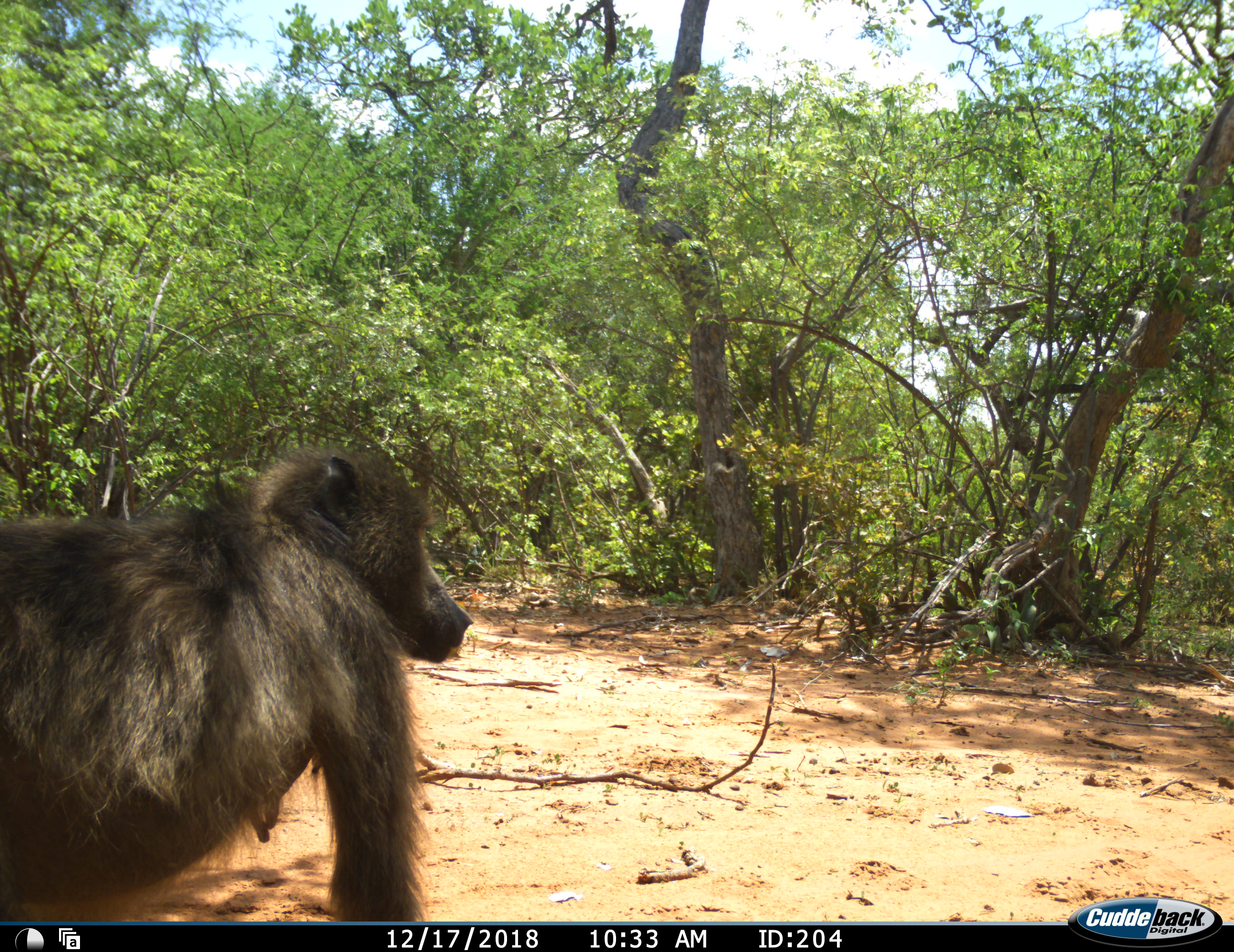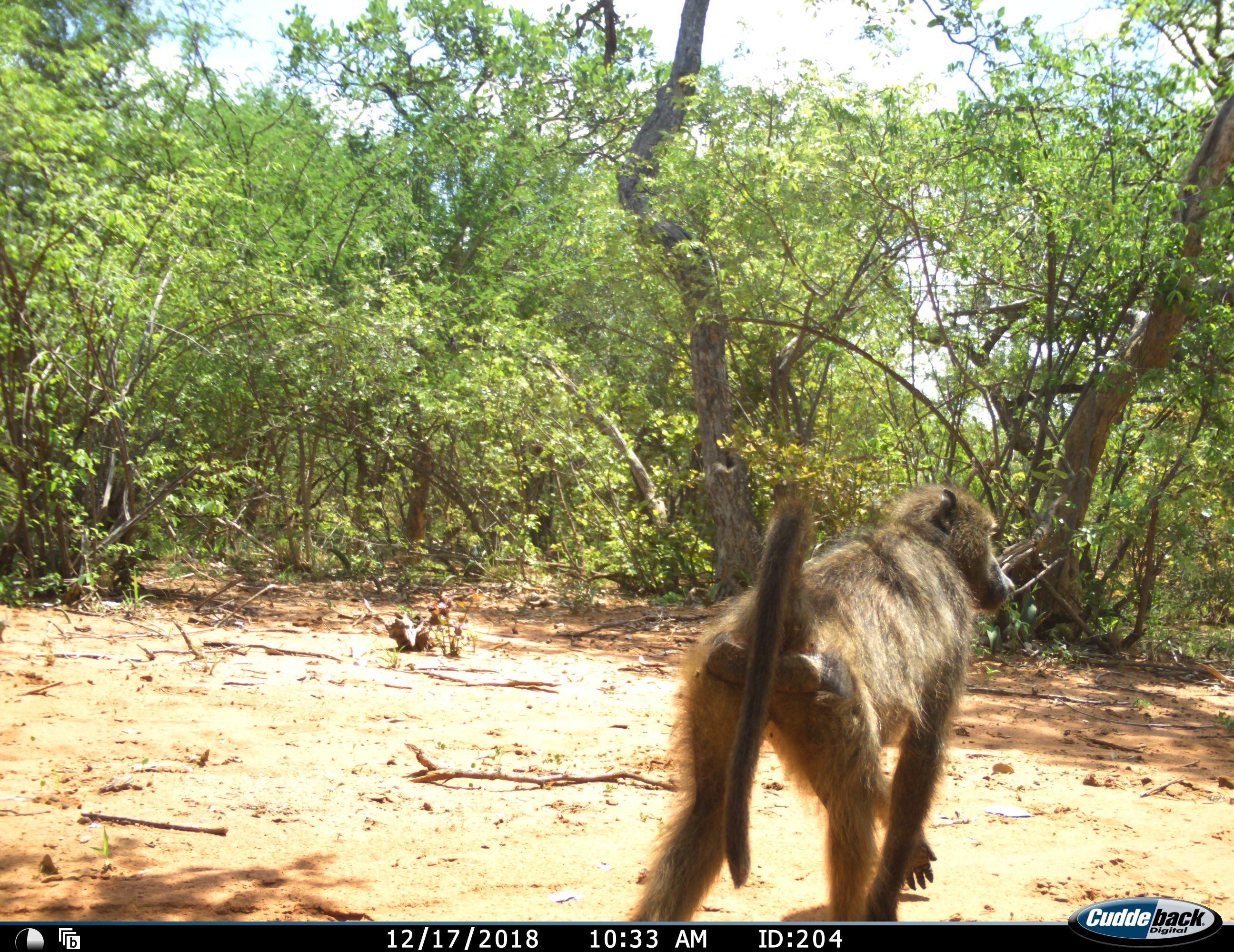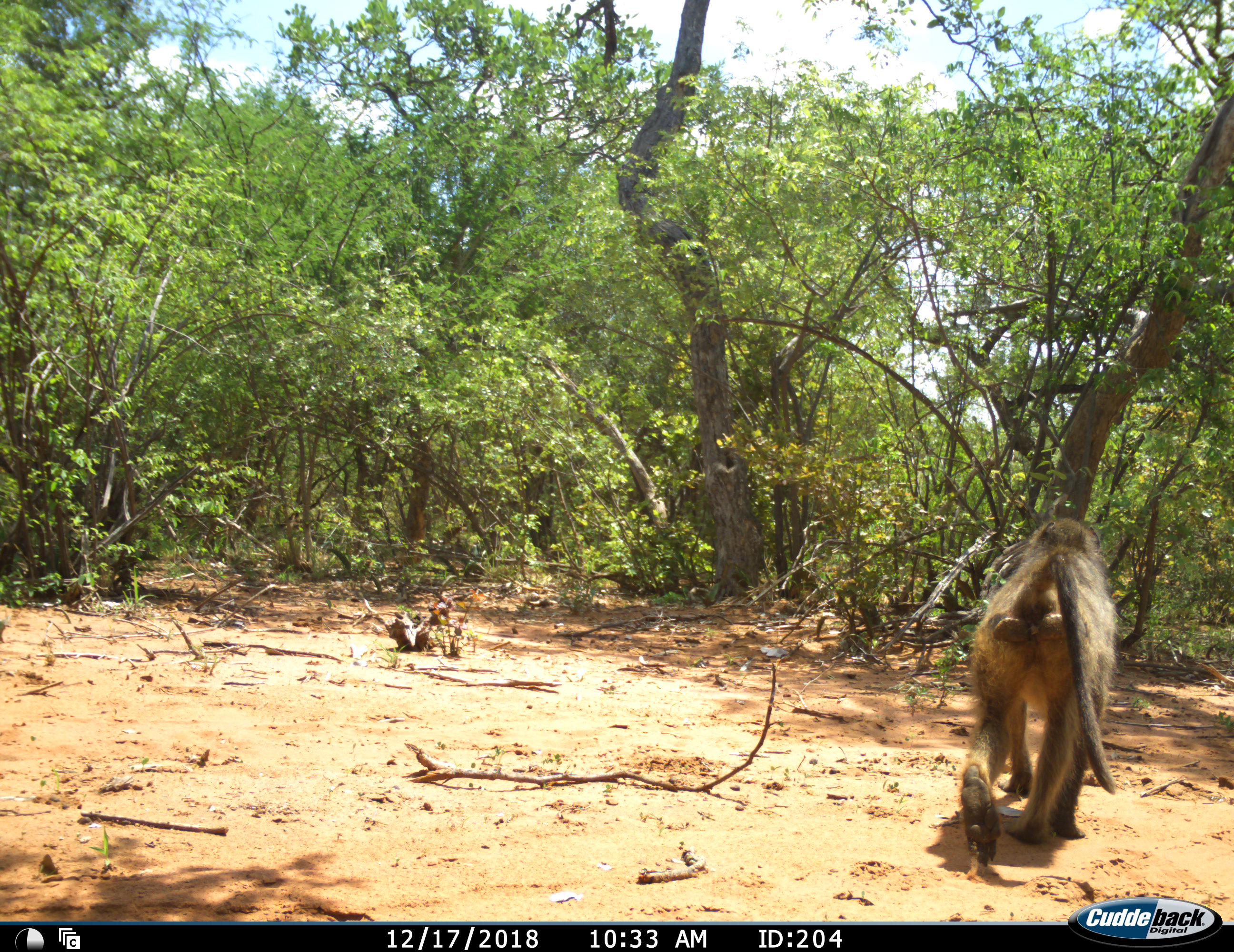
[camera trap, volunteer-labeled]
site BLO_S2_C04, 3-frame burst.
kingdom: Animalia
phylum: Chordata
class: Mammalia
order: Primates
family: Cercopithecidae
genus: Papio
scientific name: Papio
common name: baboon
Baboon (Papio), count 1. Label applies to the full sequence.